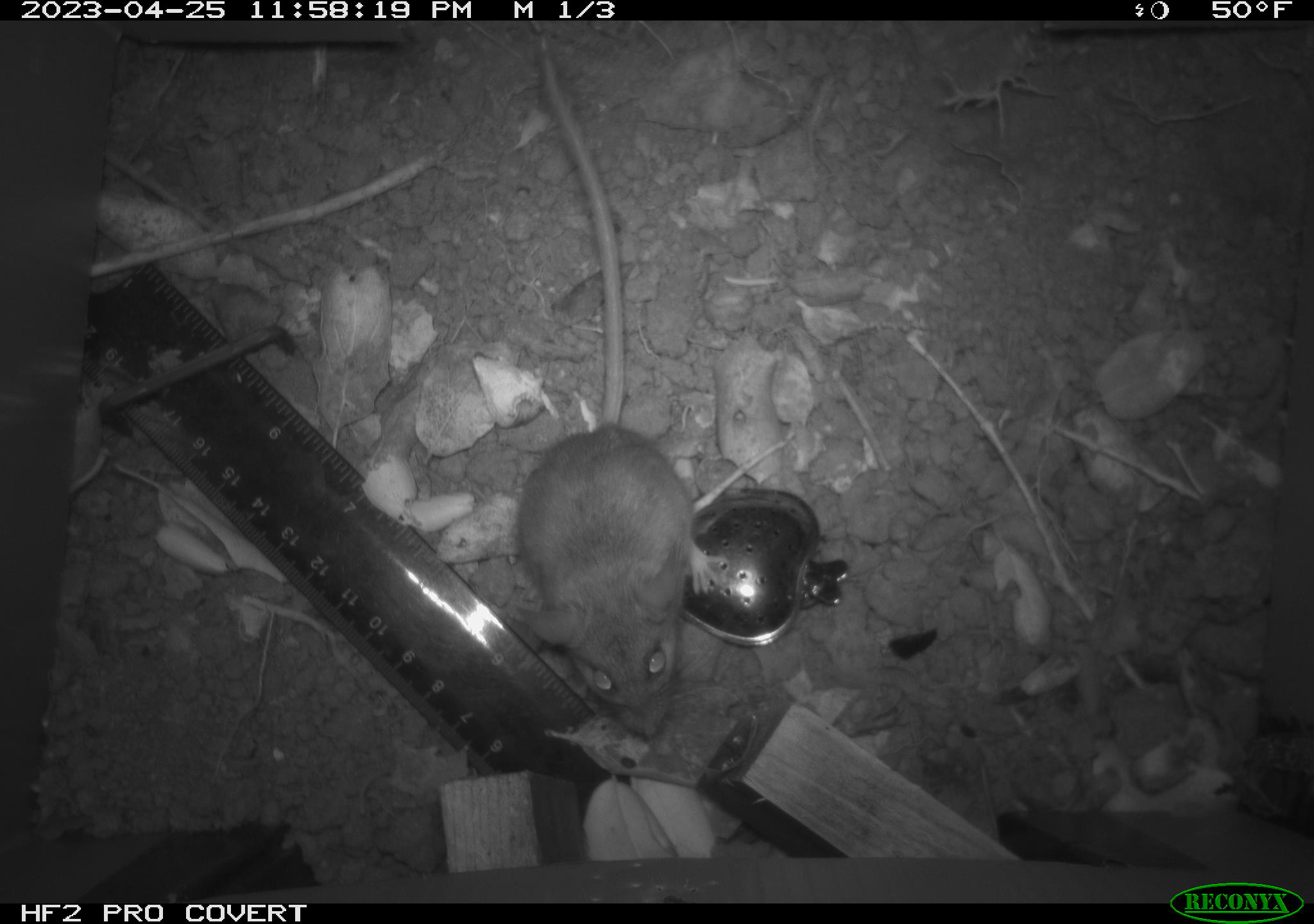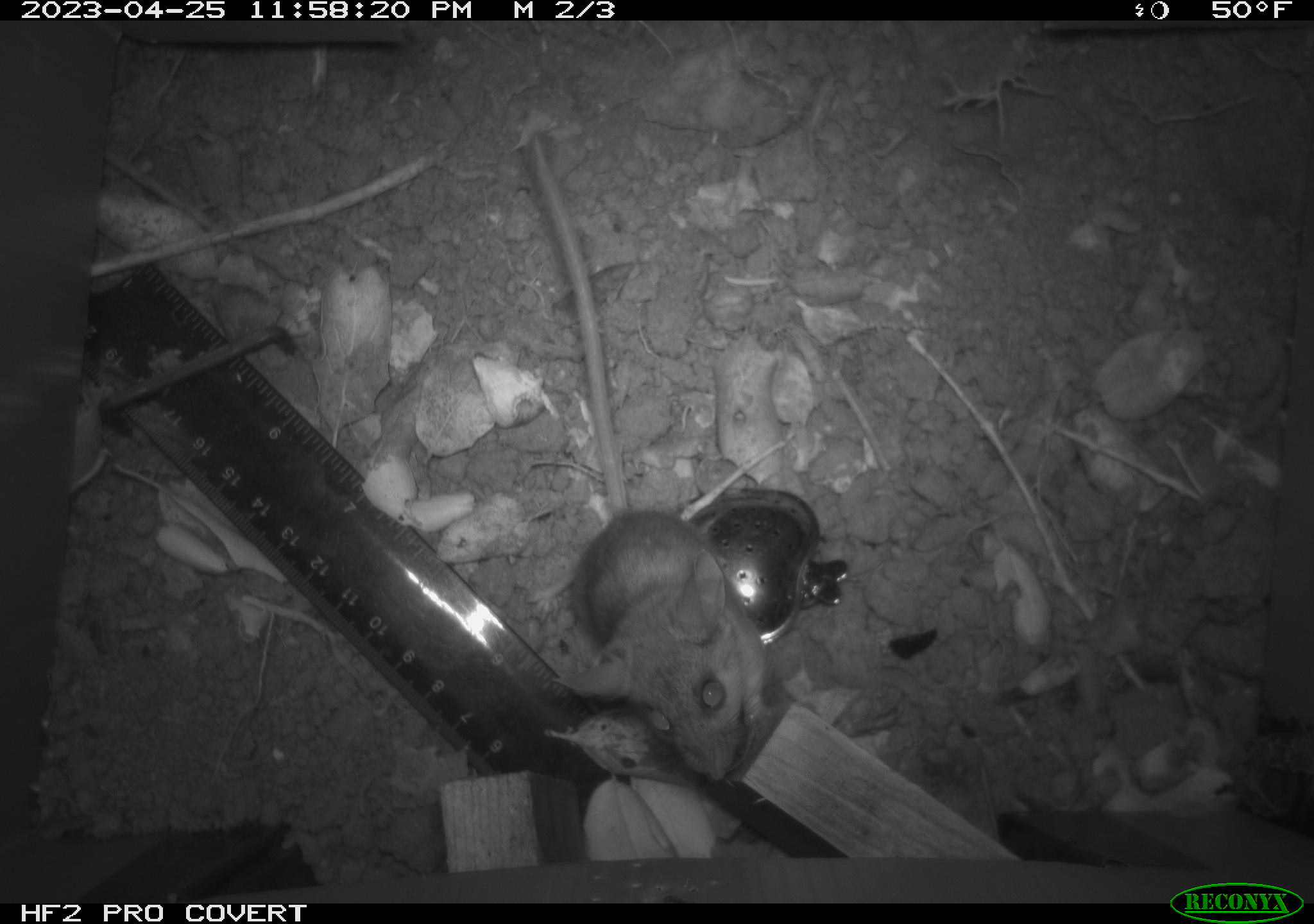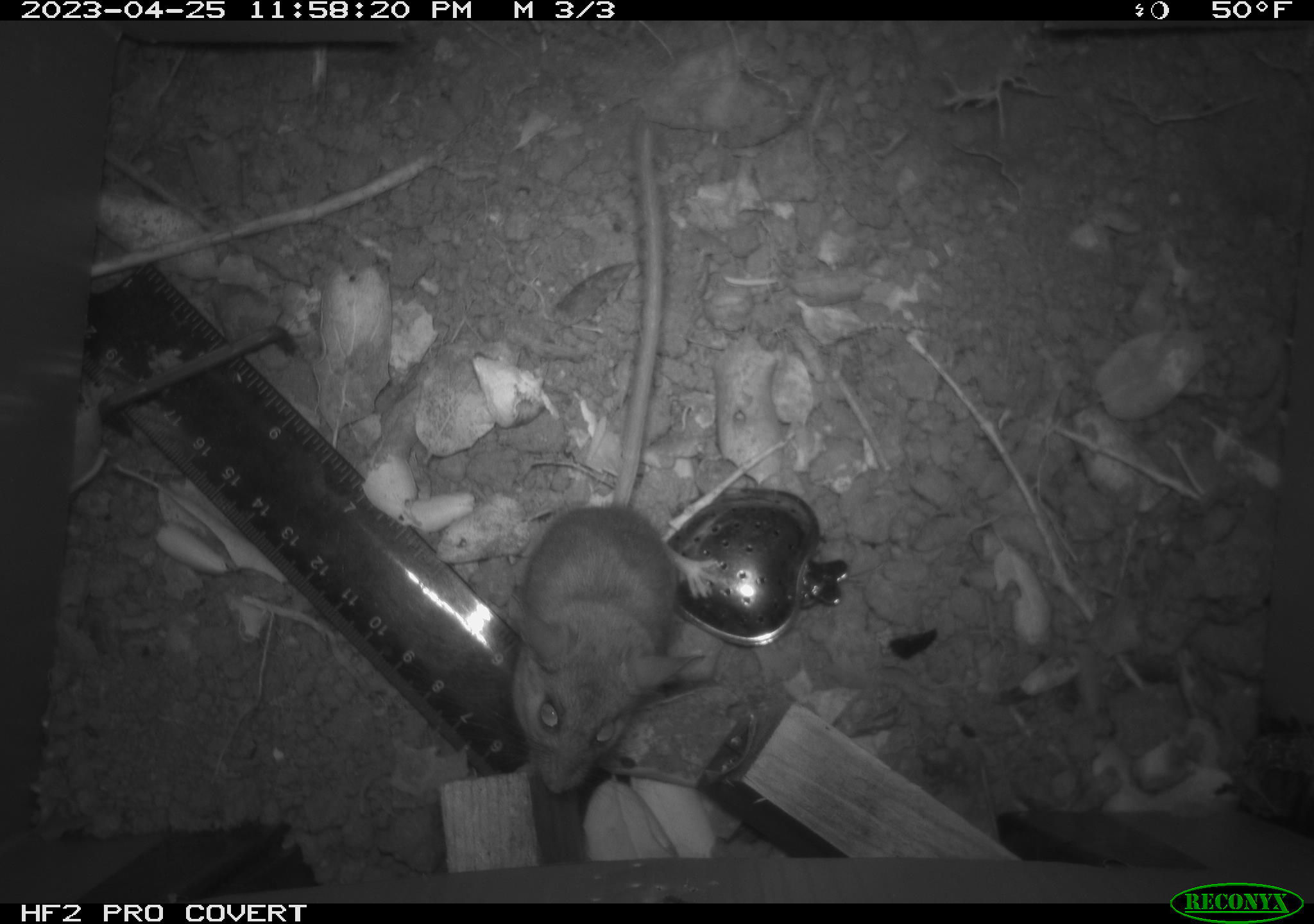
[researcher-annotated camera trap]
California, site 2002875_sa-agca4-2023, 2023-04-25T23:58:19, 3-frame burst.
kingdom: Animalia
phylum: Chordata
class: Mammalia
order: Rodentia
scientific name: Rodentia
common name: mouse species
Mouse species (Rodentia).